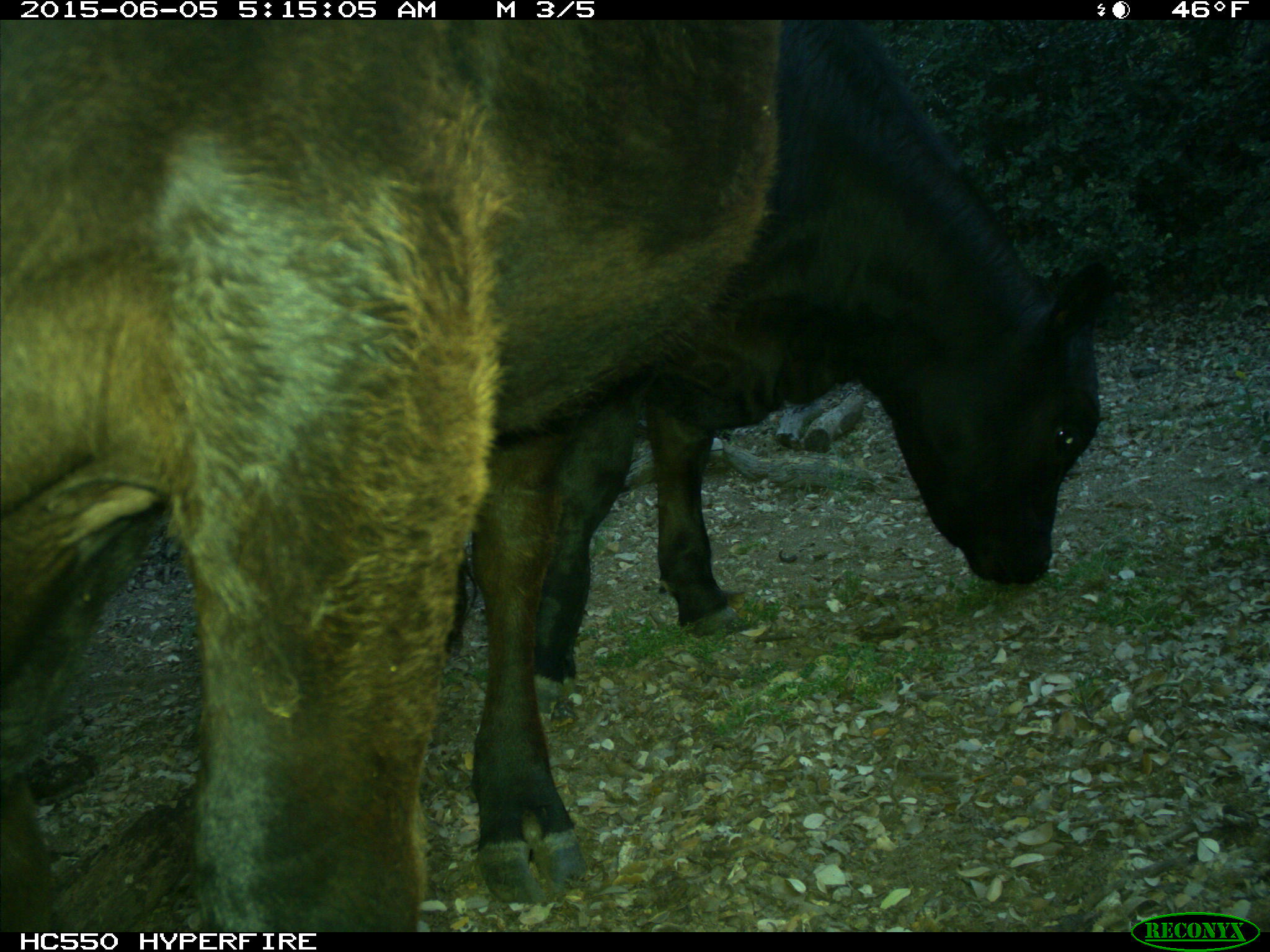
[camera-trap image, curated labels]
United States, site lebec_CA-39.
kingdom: Animalia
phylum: Chordata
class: Mammalia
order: Artiodactyla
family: Bovidae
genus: Bos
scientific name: Bos taurus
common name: domestic cow